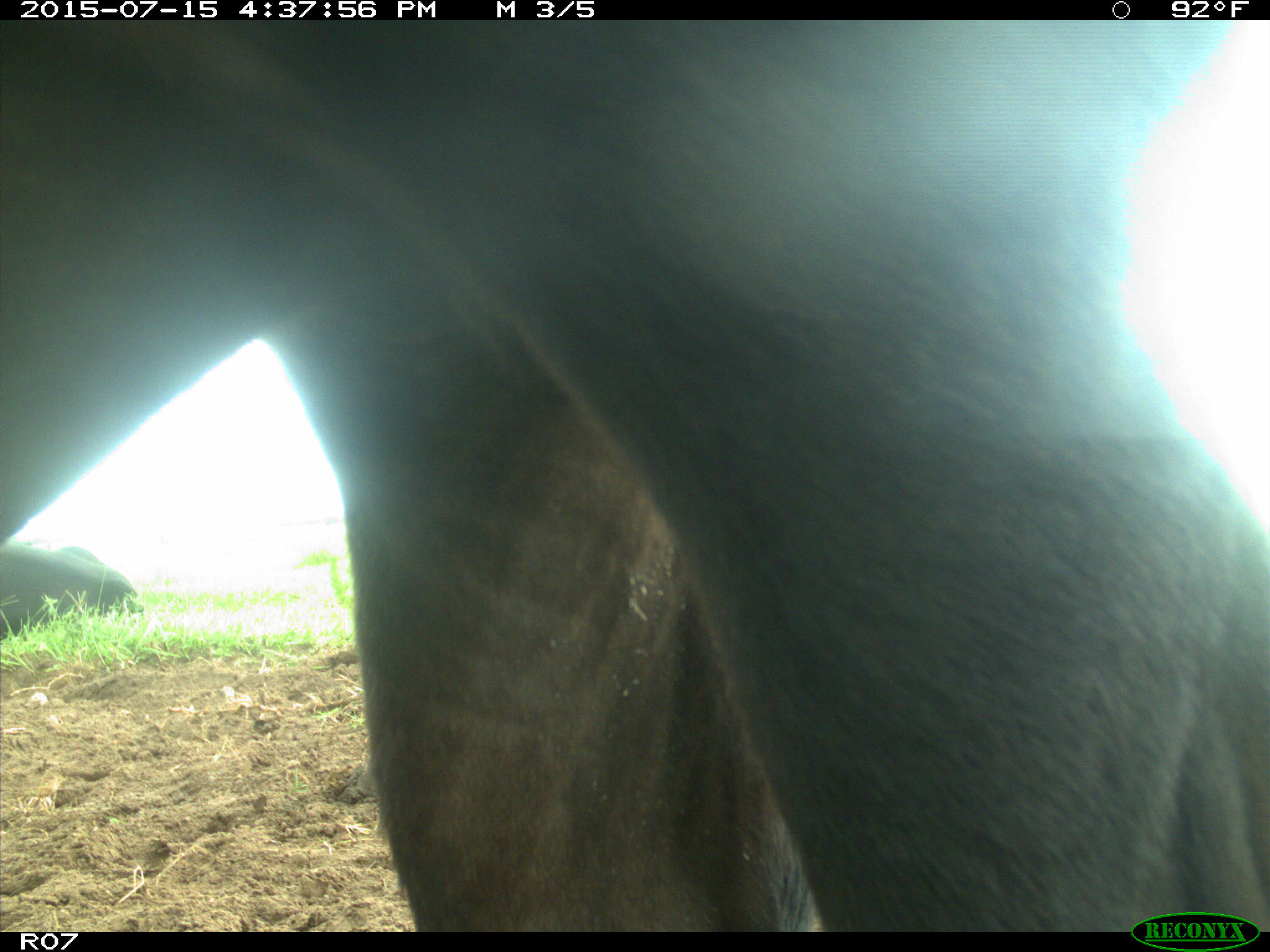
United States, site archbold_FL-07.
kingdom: Animalia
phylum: Chordata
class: Mammalia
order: Artiodactyla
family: Bovidae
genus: Bos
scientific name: Bos taurus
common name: domestic cow